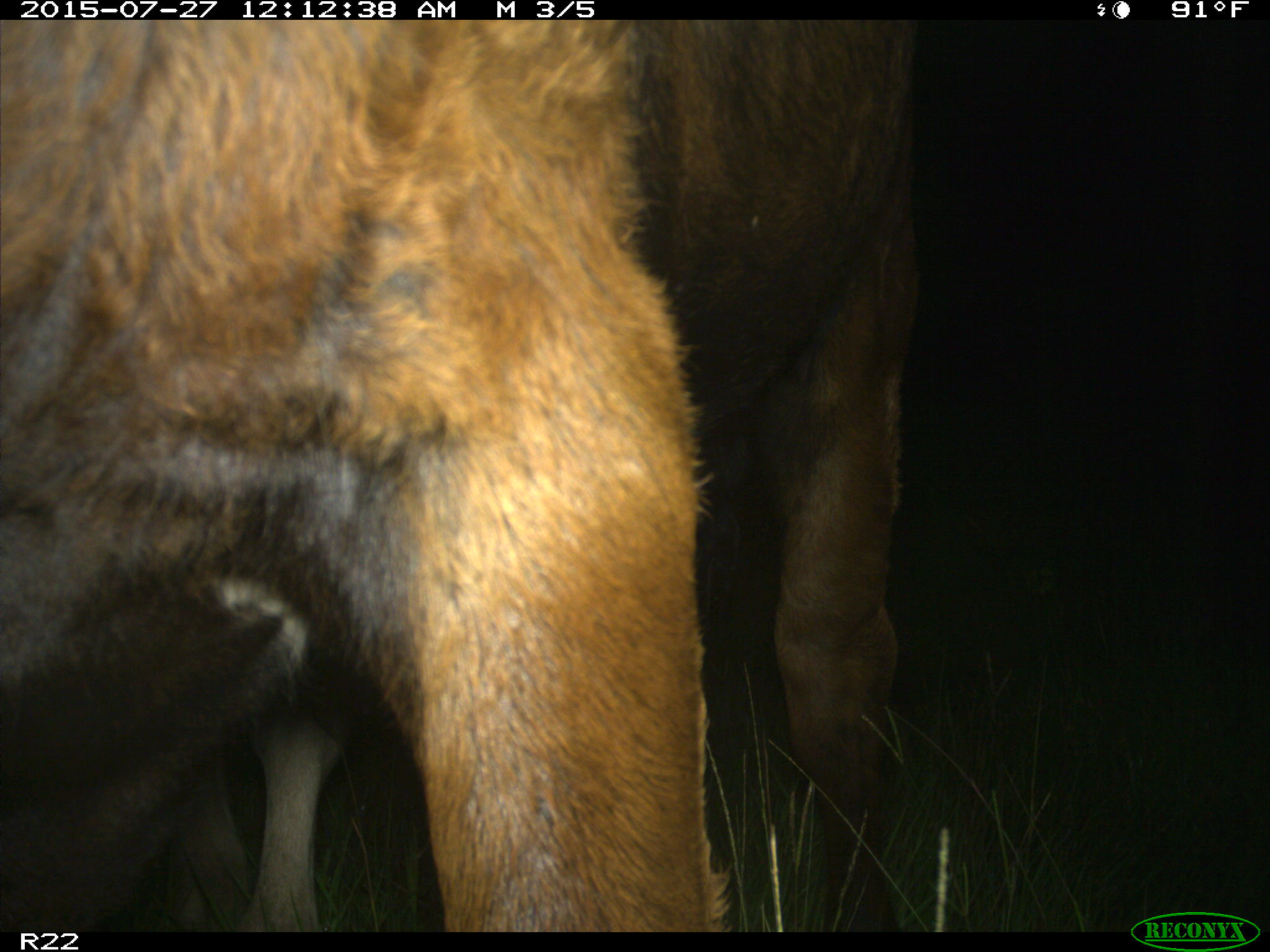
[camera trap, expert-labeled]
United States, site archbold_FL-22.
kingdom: Animalia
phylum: Chordata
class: Mammalia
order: Artiodactyla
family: Bovidae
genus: Bos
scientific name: Bos taurus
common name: domestic cow